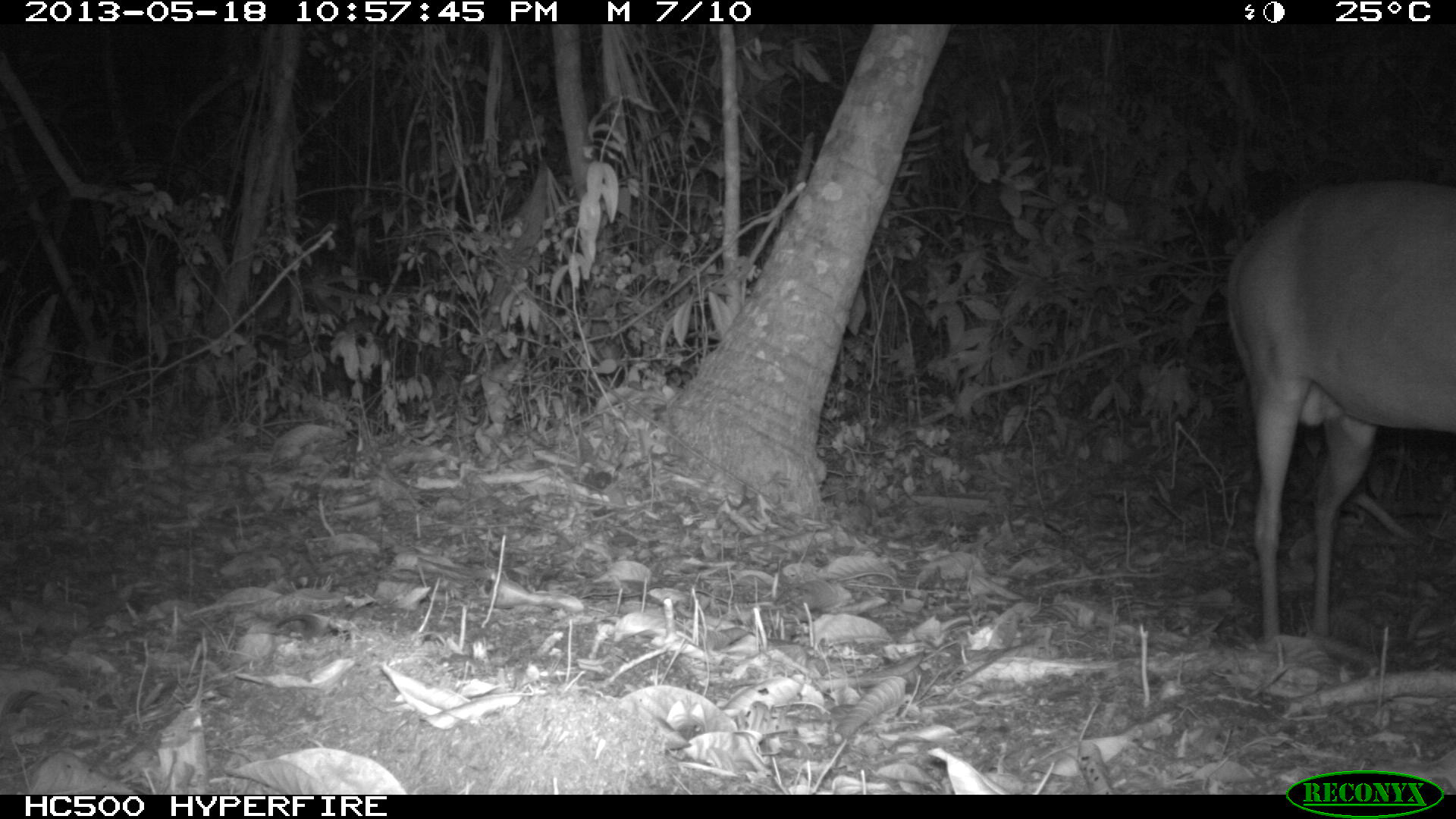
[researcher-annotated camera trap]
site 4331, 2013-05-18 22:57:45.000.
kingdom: Animalia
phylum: Chordata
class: Mammalia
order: Artiodactyla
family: Cervidae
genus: Mazama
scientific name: Mazama temama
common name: central american red brocket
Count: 1.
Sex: male.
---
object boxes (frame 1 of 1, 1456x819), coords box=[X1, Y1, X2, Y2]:
mazama temama: box=[1221, 175, 1456, 645]